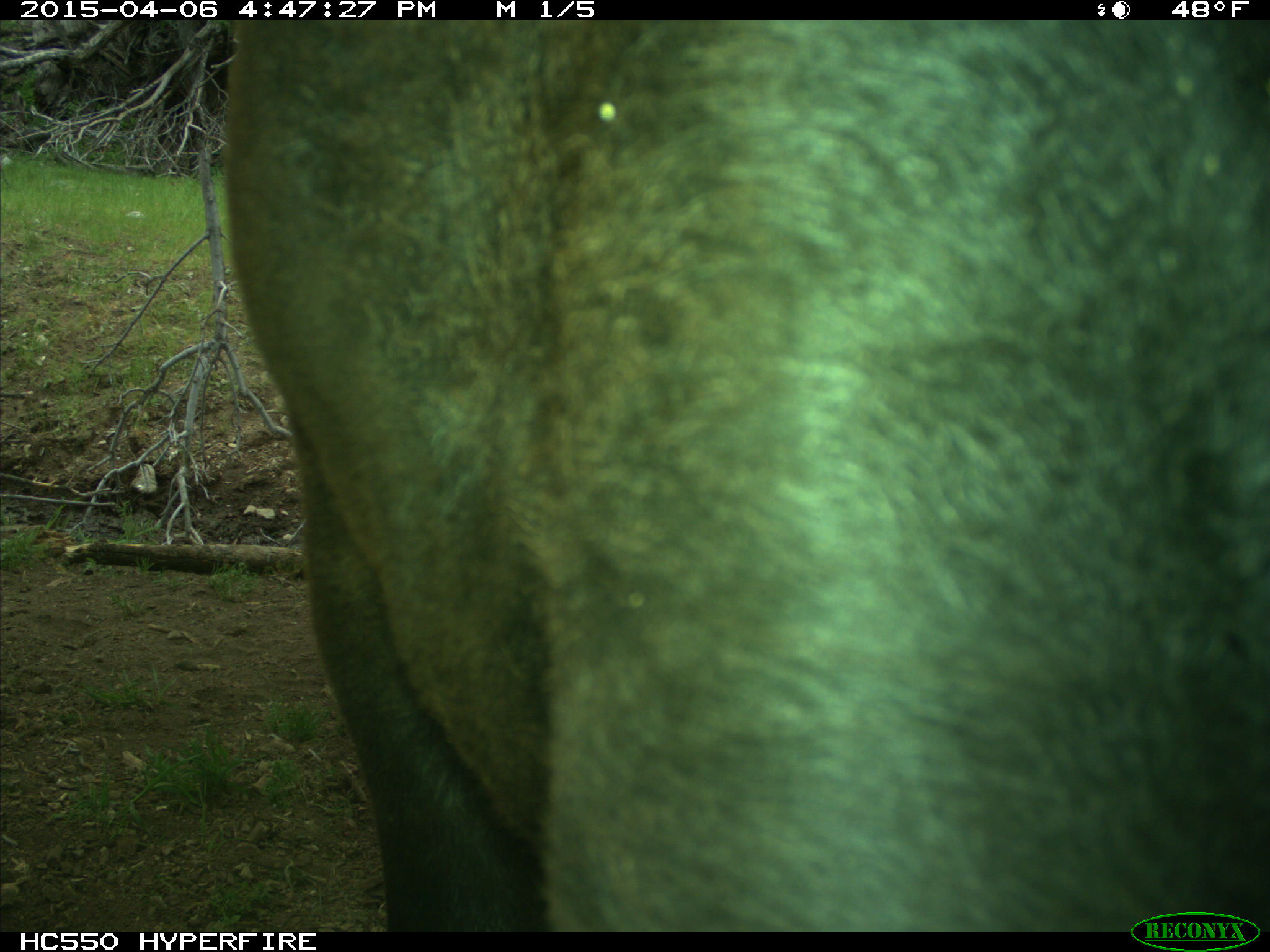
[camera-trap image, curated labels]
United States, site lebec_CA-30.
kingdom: Animalia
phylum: Chordata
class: Mammalia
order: Artiodactyla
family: Bovidae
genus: Bos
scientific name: Bos taurus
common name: domestic cow